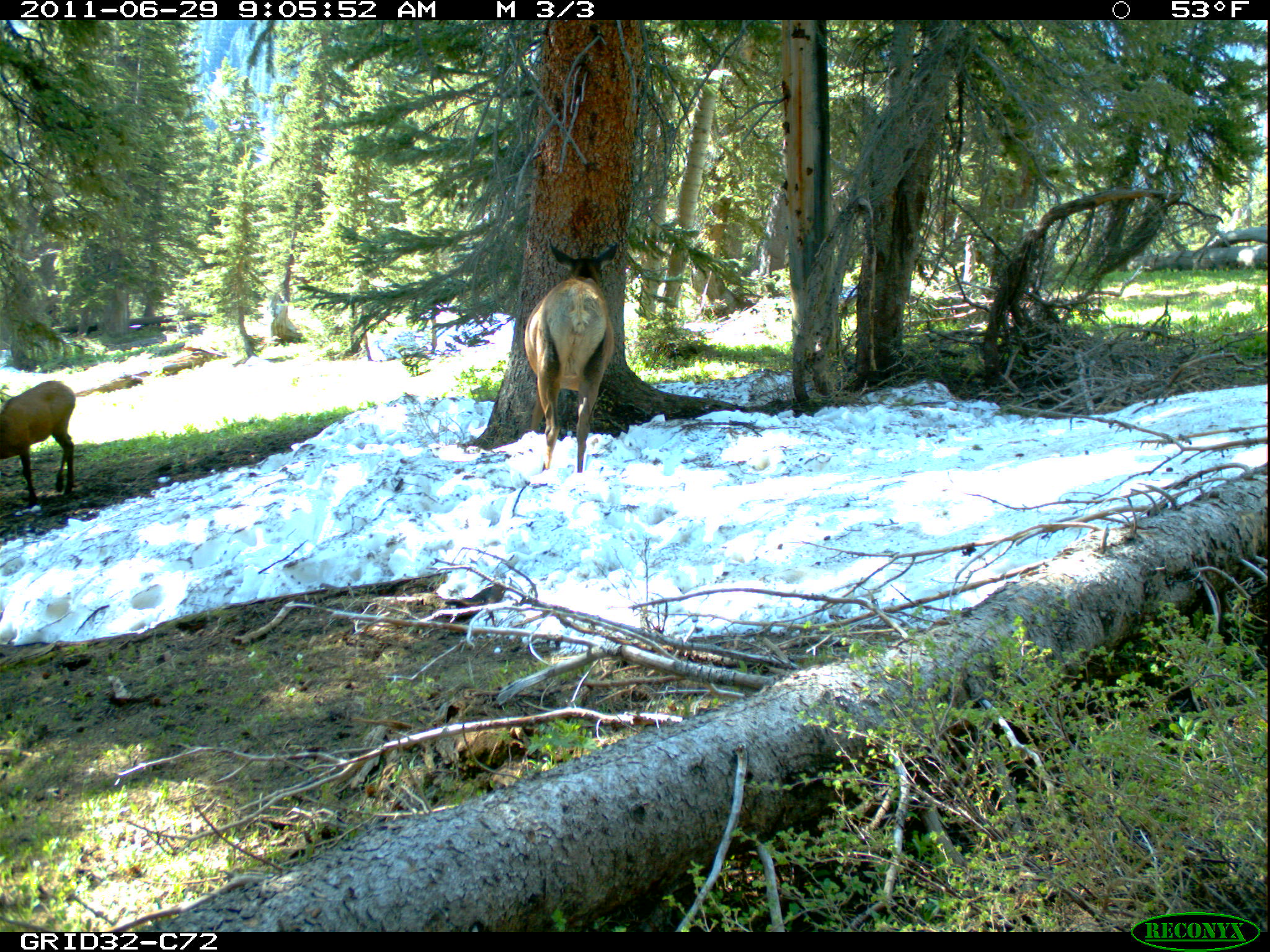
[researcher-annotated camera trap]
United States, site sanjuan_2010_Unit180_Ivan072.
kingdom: Animalia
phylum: Chordata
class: Mammalia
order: Artiodactyla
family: Cervidae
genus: Cervus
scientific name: Cervus elaphus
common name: red deer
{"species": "Cervus elaphus (red deer)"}